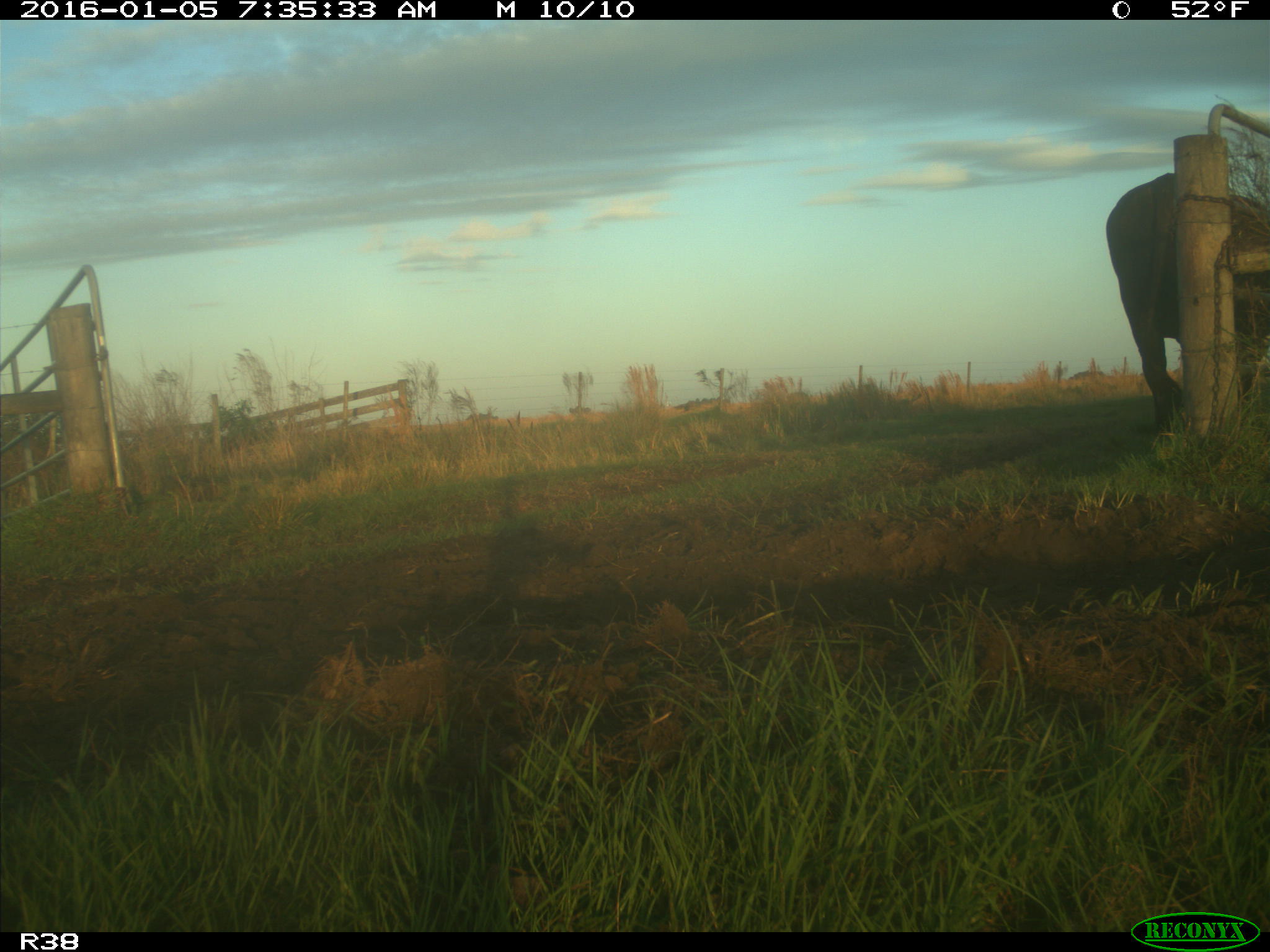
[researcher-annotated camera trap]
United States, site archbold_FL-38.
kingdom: Animalia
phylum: Chordata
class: Mammalia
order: Artiodactyla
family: Bovidae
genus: Bos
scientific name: Bos taurus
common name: domestic cow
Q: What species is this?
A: Bos taurus (domestic cow).